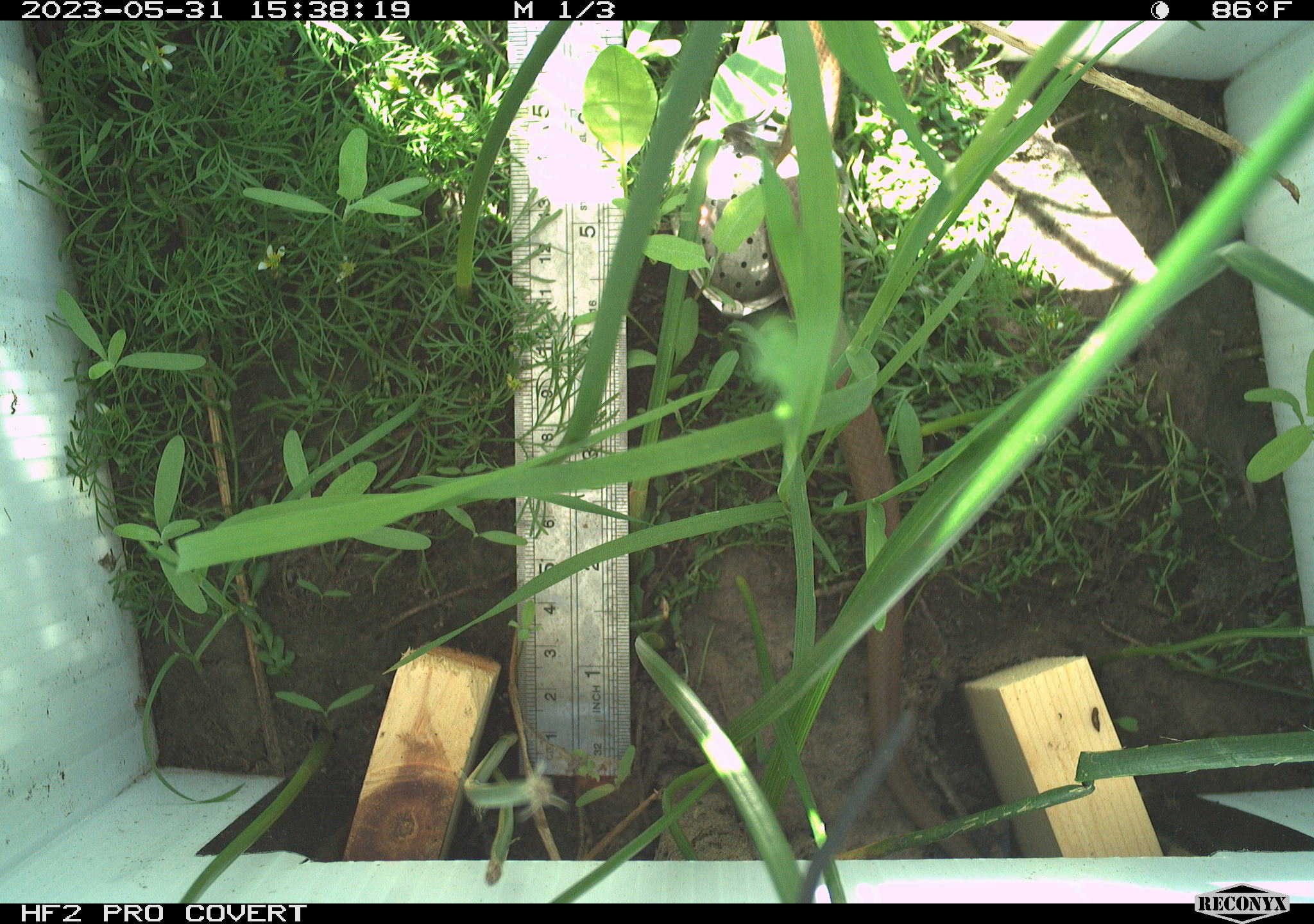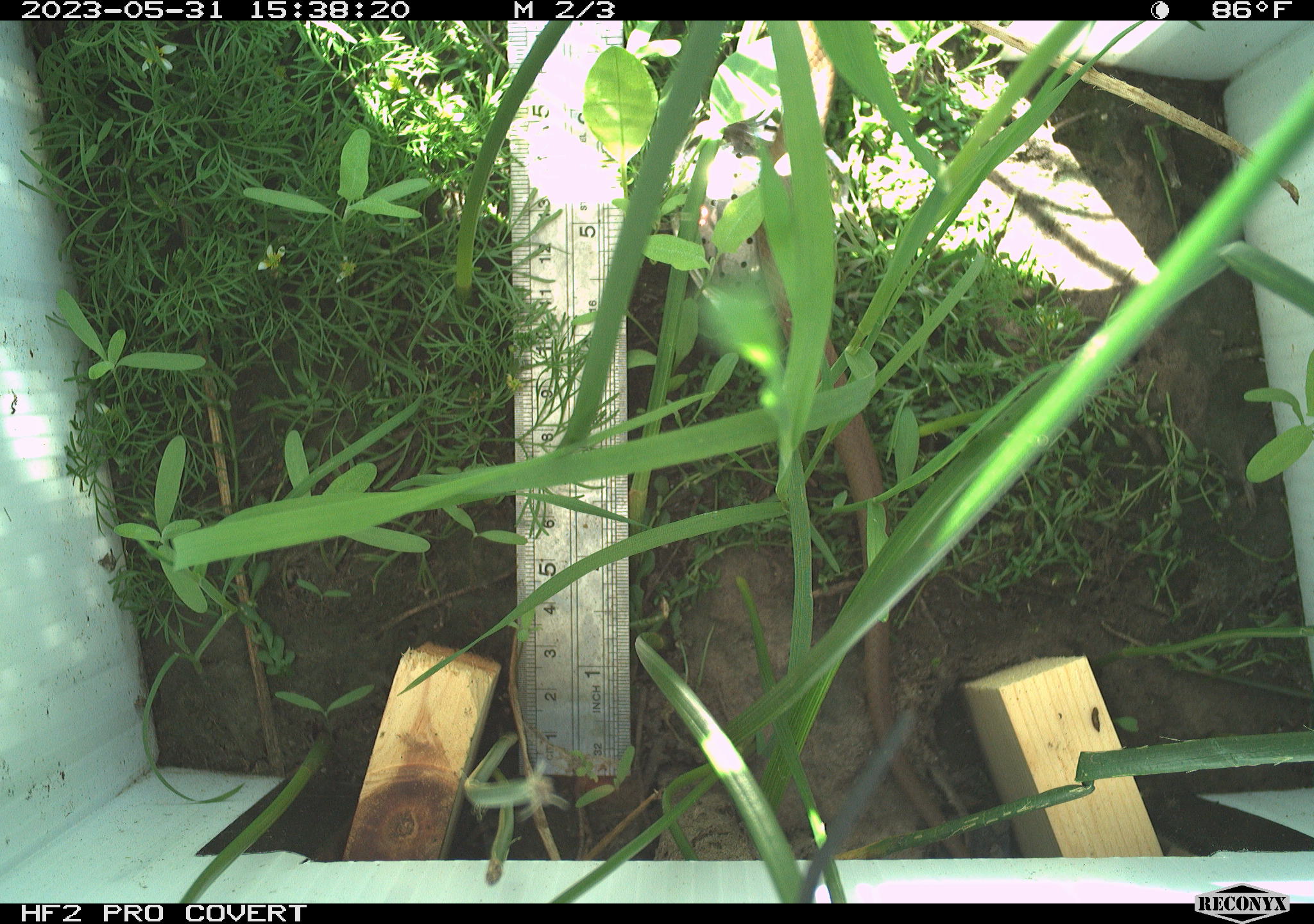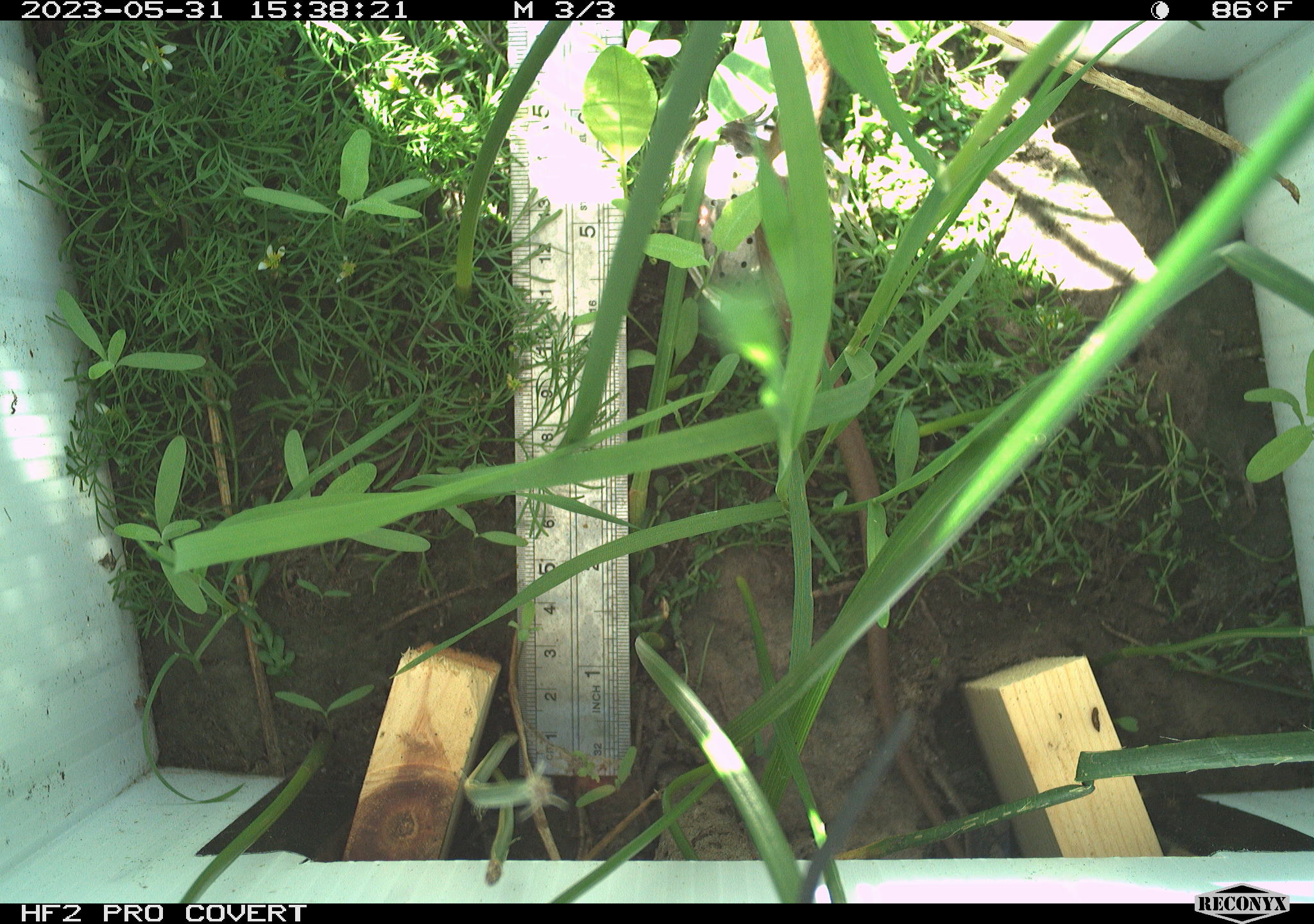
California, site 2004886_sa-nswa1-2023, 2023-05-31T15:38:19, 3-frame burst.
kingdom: Animalia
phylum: Chordata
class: Reptilia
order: Squamata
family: Colubridae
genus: Coluber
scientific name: Coluber constrictor mormon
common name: western yellow-bellied racer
Western yellow-bellied racer (Coluber constrictor mormon).